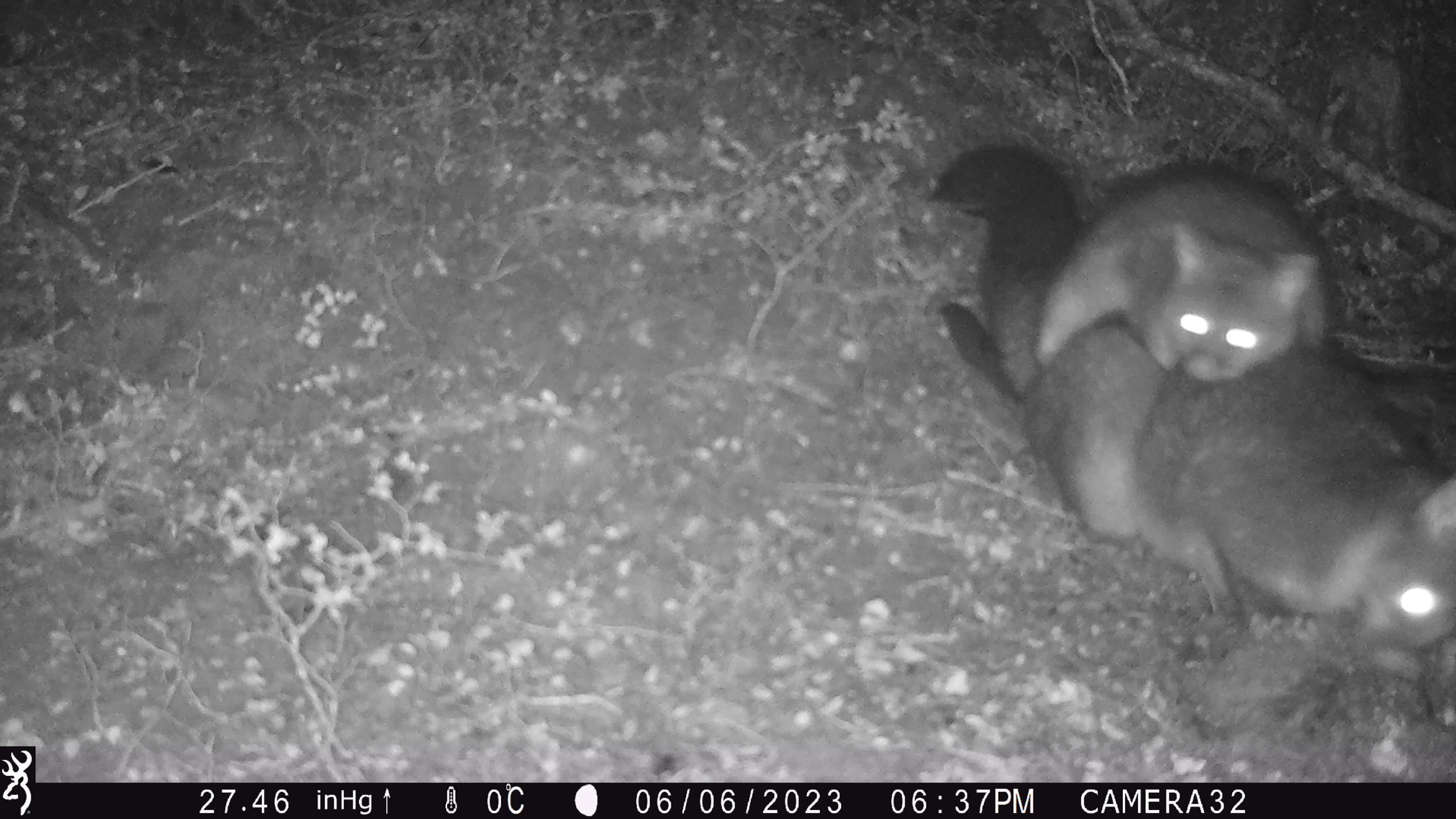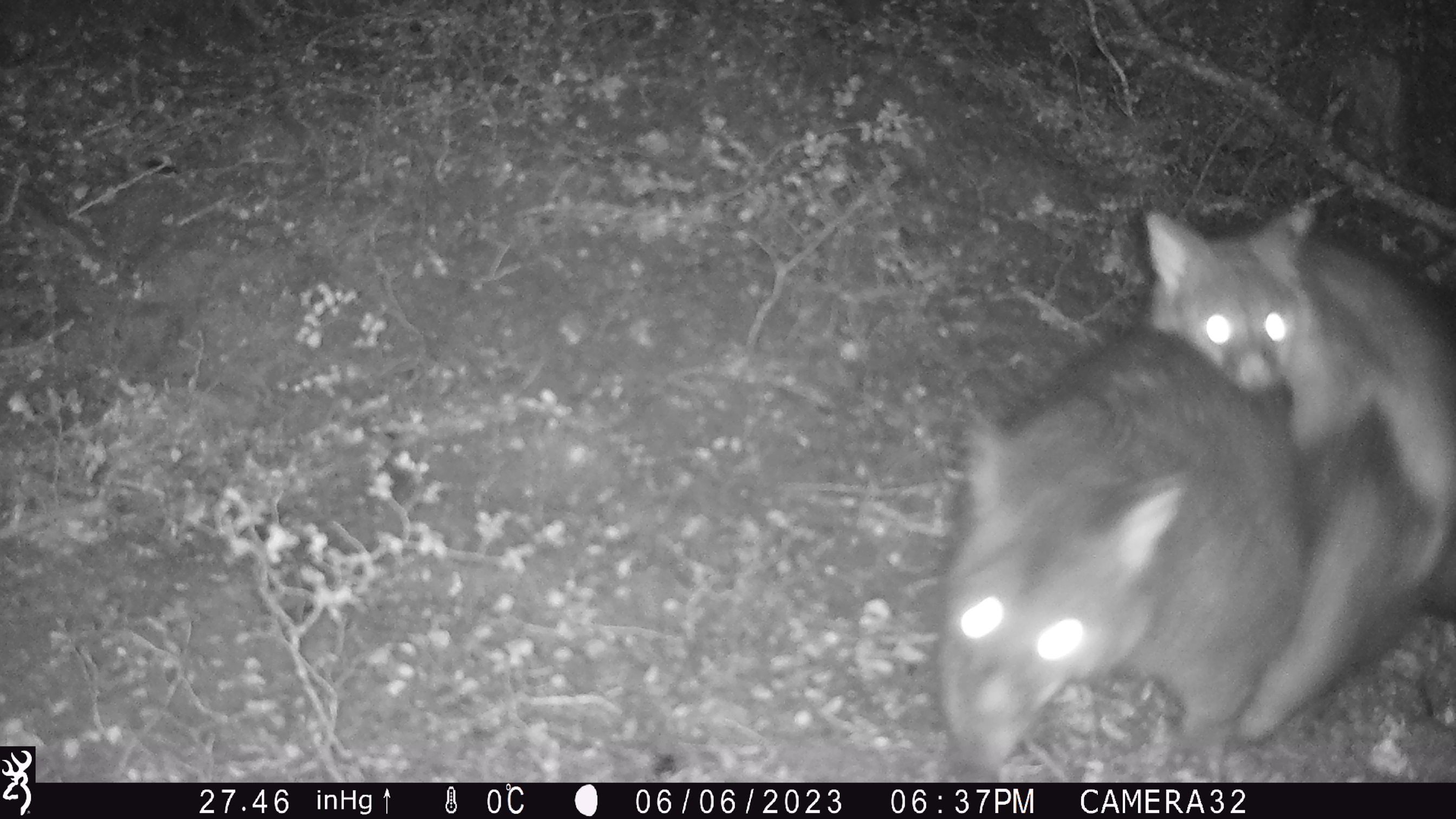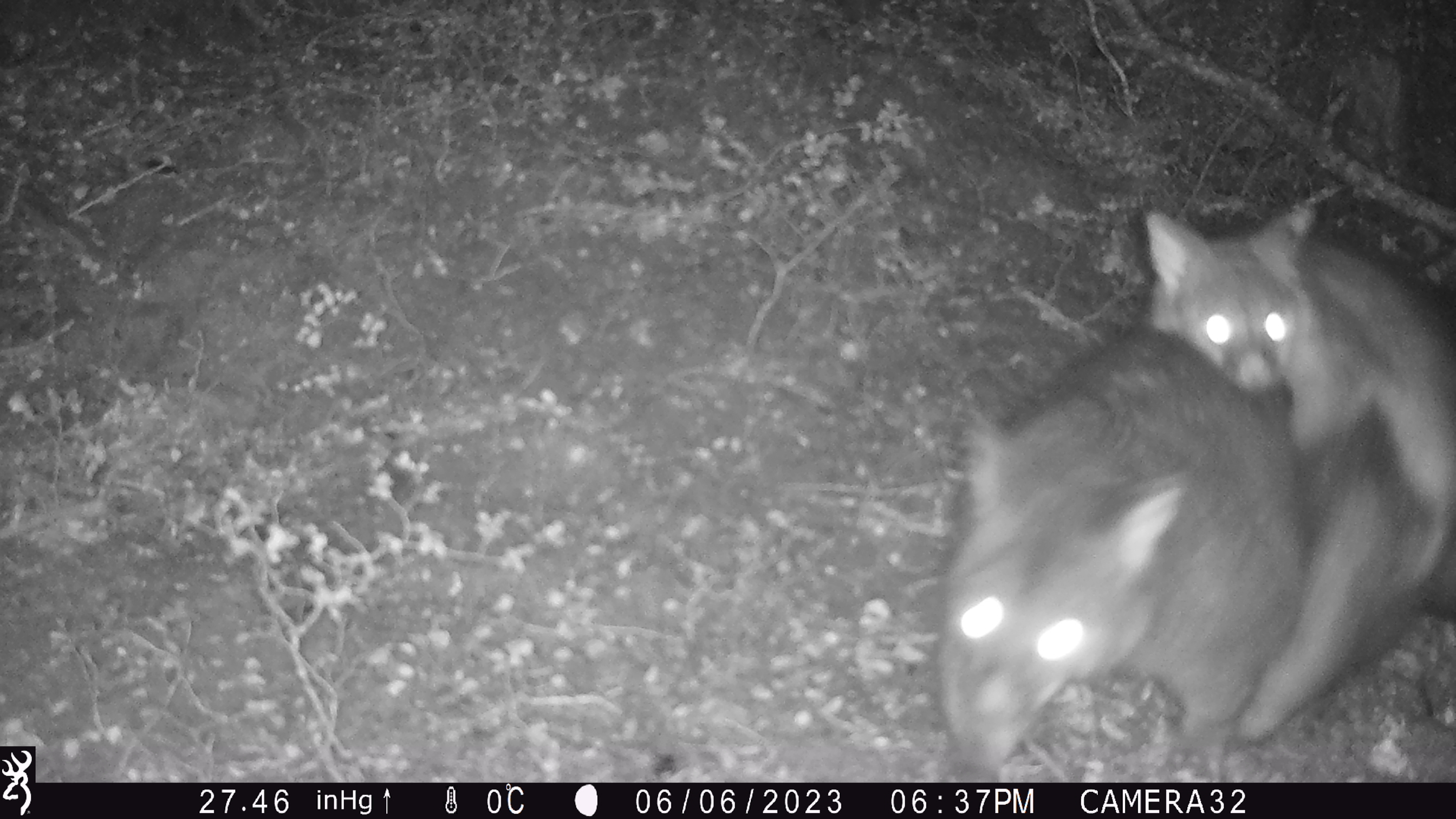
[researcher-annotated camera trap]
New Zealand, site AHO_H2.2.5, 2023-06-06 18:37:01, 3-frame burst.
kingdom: Animalia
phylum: Chordata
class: Mammalia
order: Carnivora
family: Mustelidae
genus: Mustela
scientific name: Mustela erminea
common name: stoat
Stoat (Mustela erminea).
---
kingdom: Animalia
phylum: Chordata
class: Mammalia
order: Diprotodontia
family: Phalangeridae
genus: Trichosurus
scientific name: Trichosurus vulpecula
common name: common brushtail possum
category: possum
Possum (common brushtail possum) (Trichosurus vulpecula).